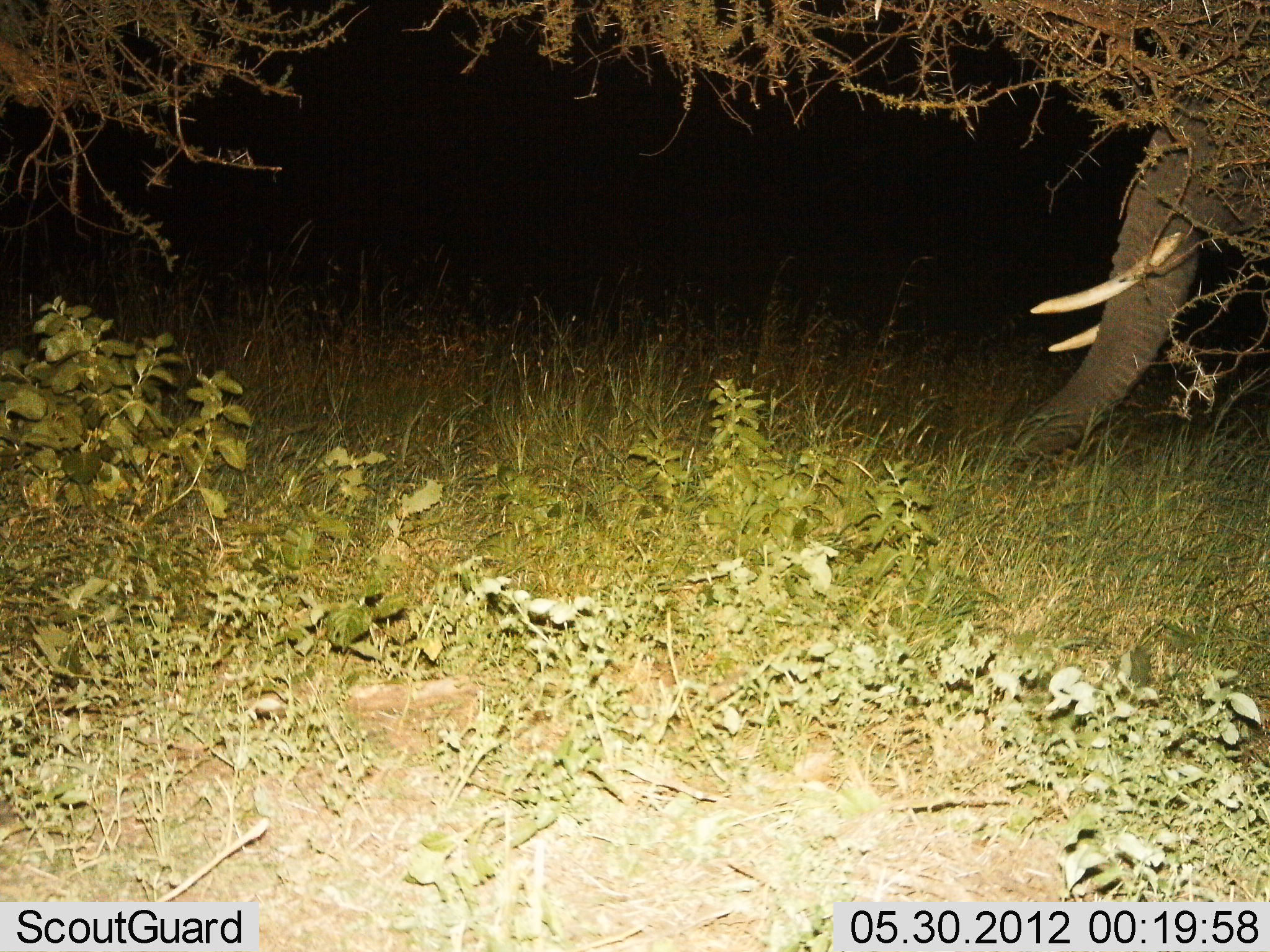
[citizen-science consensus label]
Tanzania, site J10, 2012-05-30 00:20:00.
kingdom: Animalia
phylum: Chordata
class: Mammalia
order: Proboscidea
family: Elephantidae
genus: Loxodonta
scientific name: Loxodonta africana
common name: african bush elephant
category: elephant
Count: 1.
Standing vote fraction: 90%.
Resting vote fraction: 0%.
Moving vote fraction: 10%.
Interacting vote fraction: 0%.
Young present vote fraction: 0%.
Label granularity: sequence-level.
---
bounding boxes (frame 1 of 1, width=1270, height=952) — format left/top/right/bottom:
animal: 1005/89/1270/476